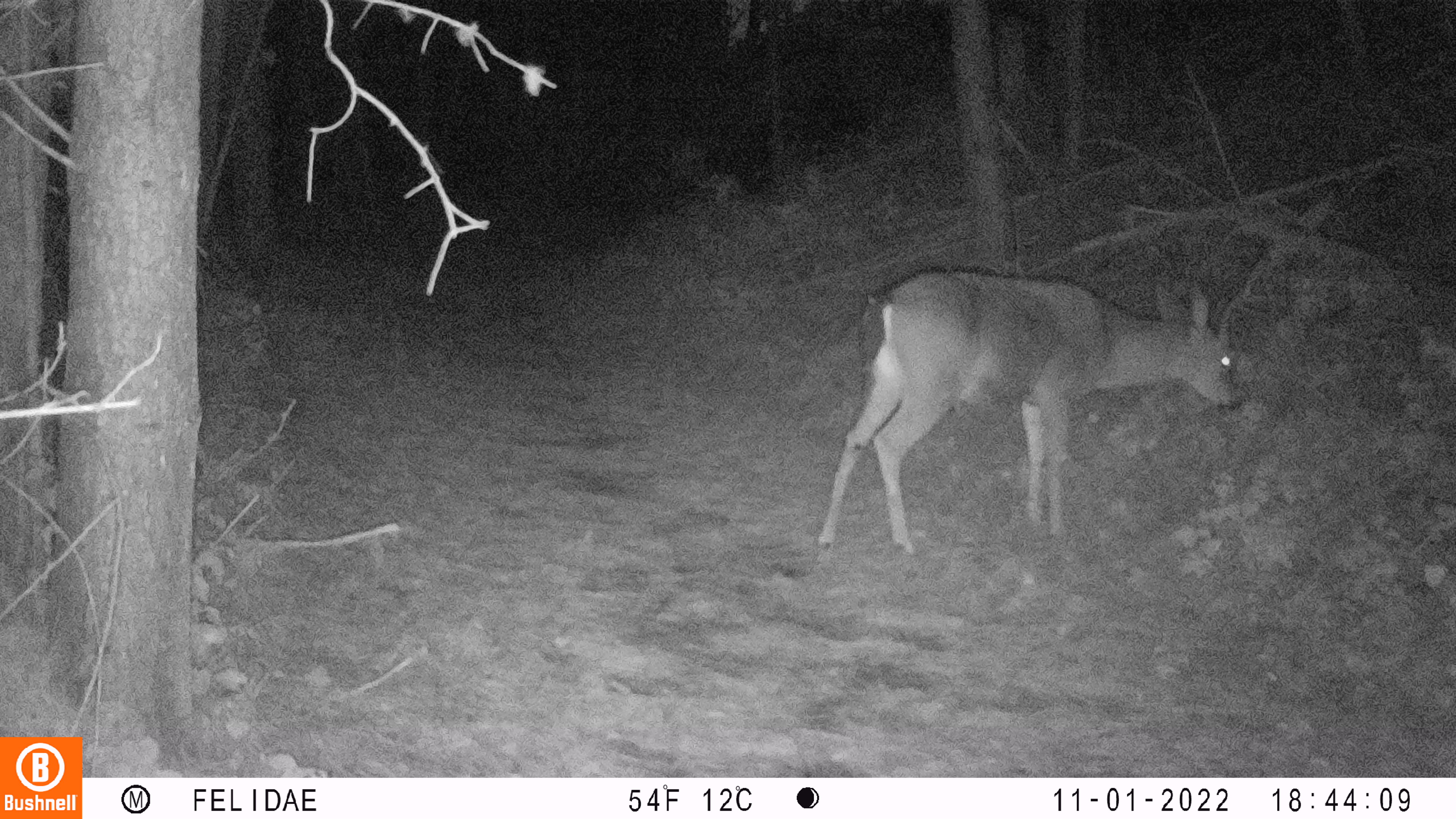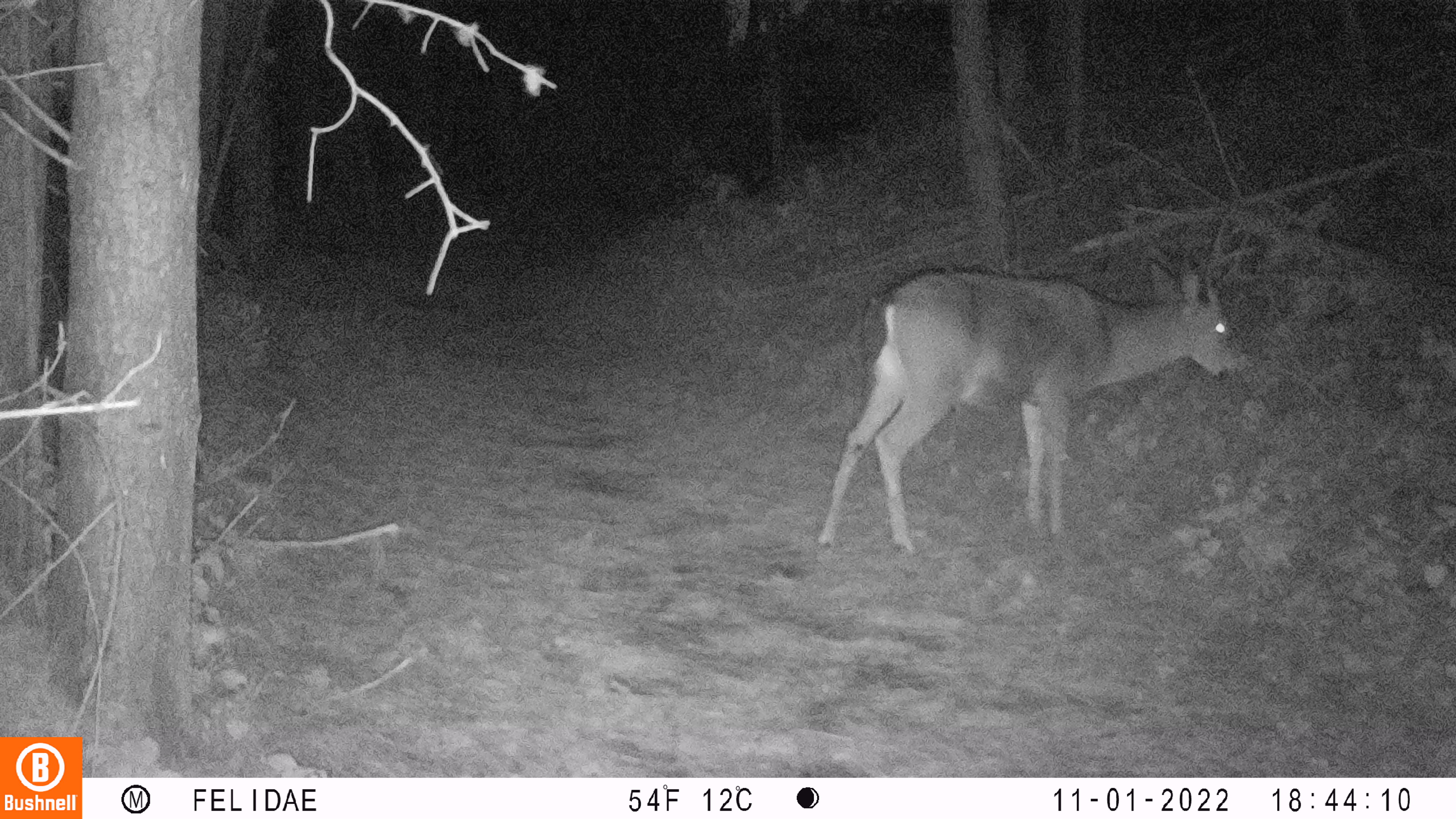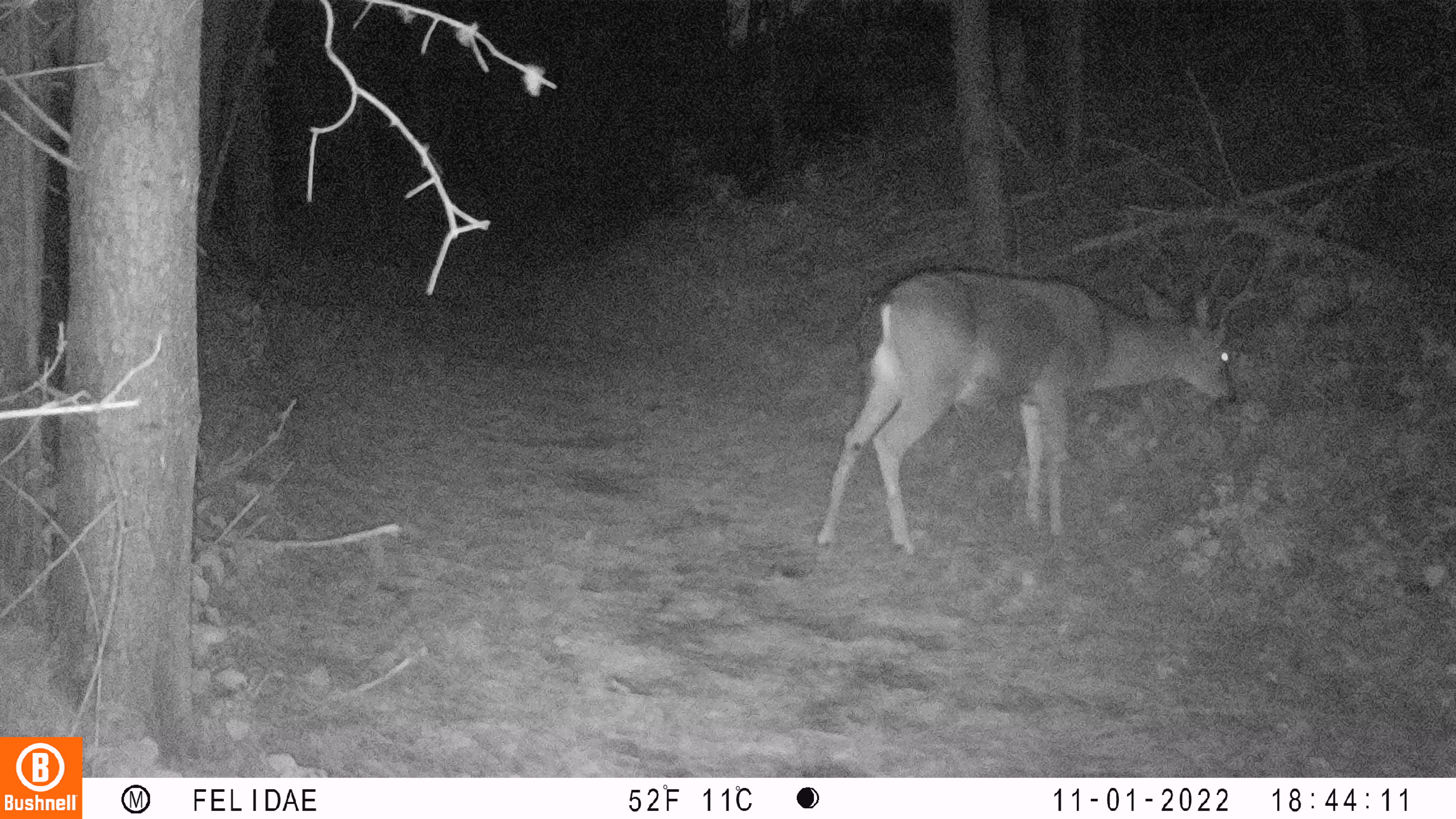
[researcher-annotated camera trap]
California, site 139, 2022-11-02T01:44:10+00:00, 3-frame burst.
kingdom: Animalia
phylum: Chordata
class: Mammalia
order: Artiodactyla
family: Cervidae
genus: Odocoileus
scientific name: Odocoileus hemionus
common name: mule deer